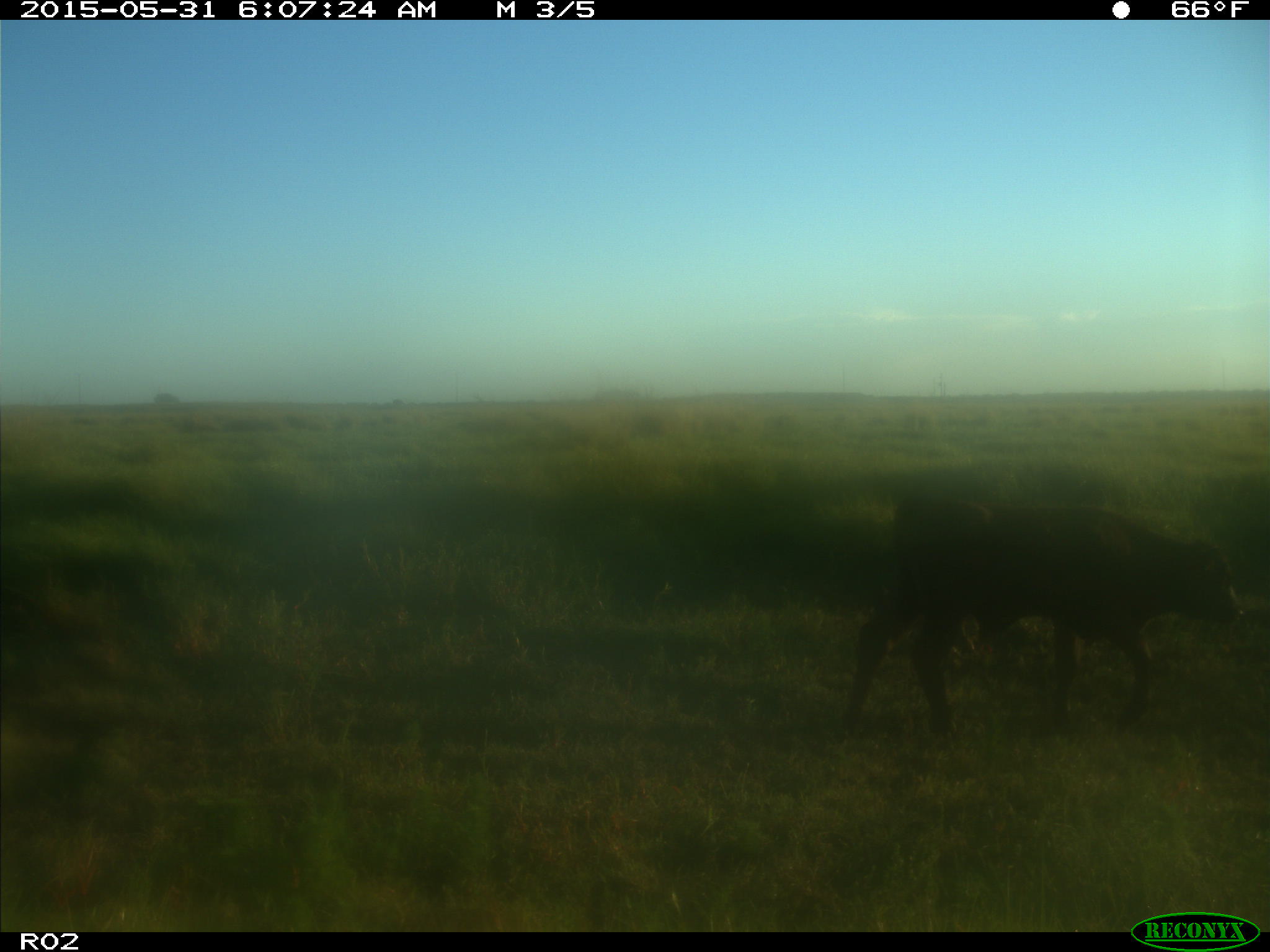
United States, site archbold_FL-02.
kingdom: Animalia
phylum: Chordata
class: Mammalia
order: Artiodactyla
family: Bovidae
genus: Bos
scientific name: Bos taurus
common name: domestic cow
Bos taurus (domestic cow).